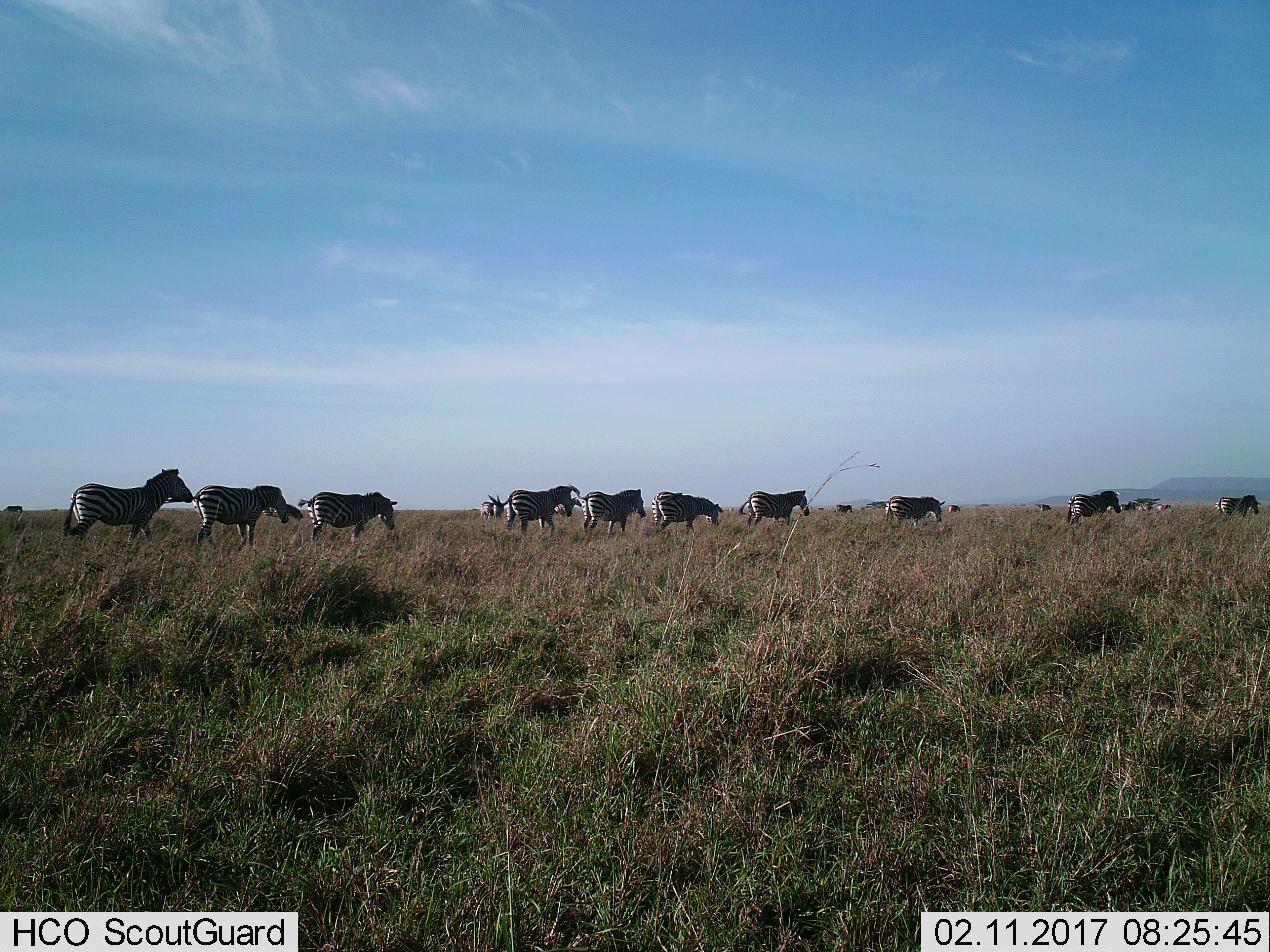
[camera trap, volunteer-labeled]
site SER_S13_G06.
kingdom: Animalia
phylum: Chordata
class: Mammalia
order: Perissodactyla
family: Equidae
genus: Equus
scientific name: Equus quagga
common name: plains zebra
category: zebraplains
Zebraplains (plains zebra) (Equus quagga), count 11-50. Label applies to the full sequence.